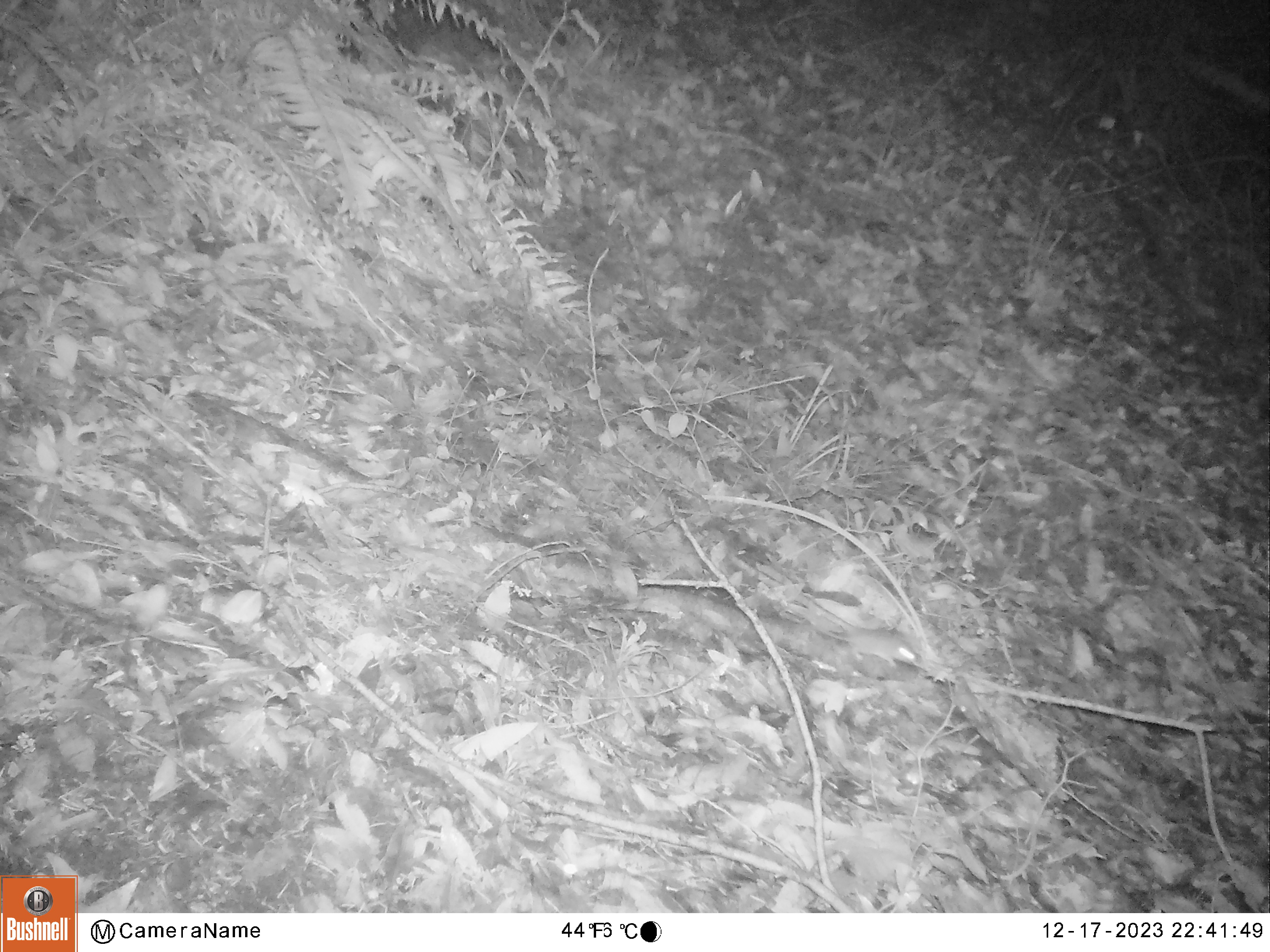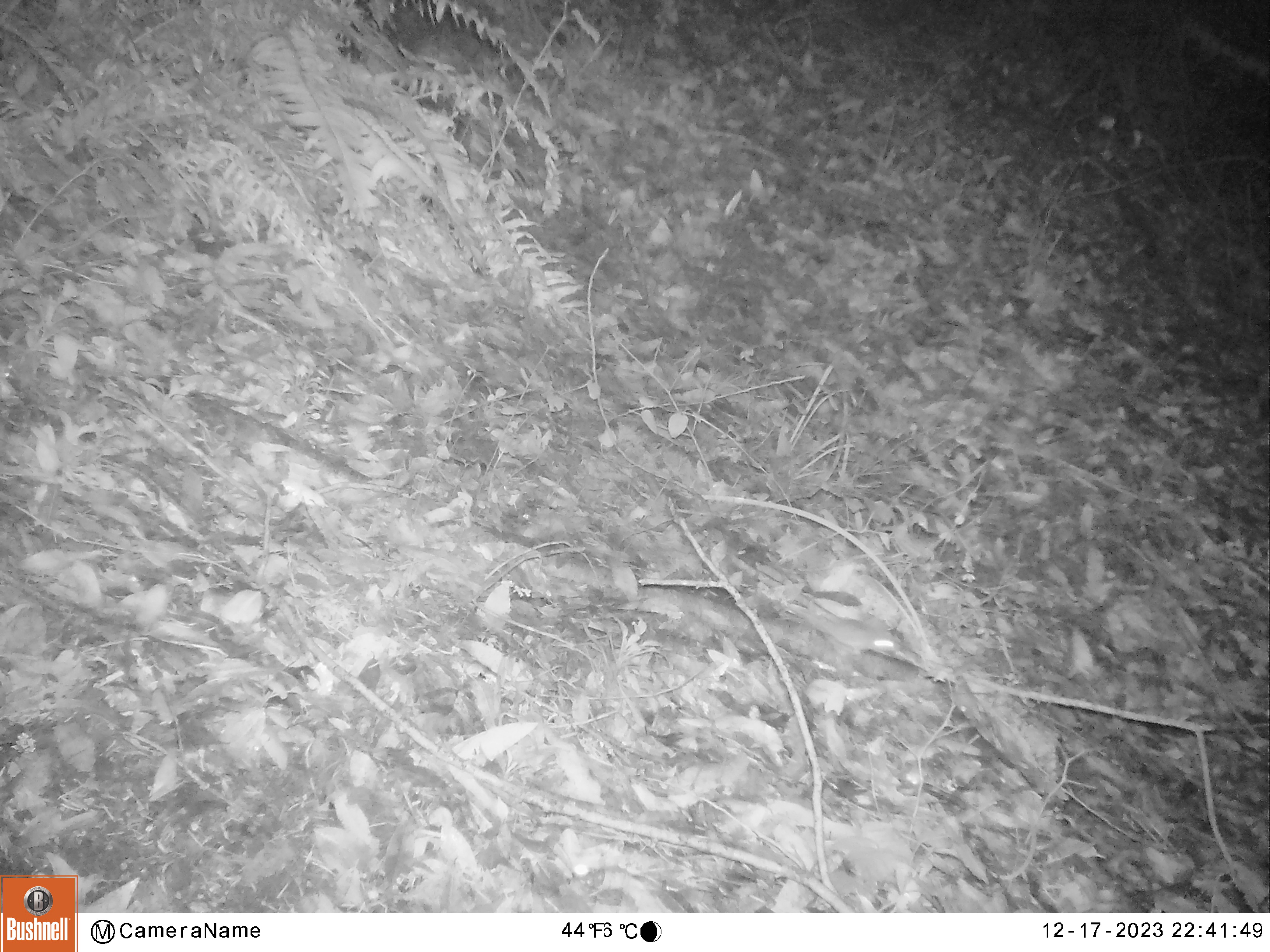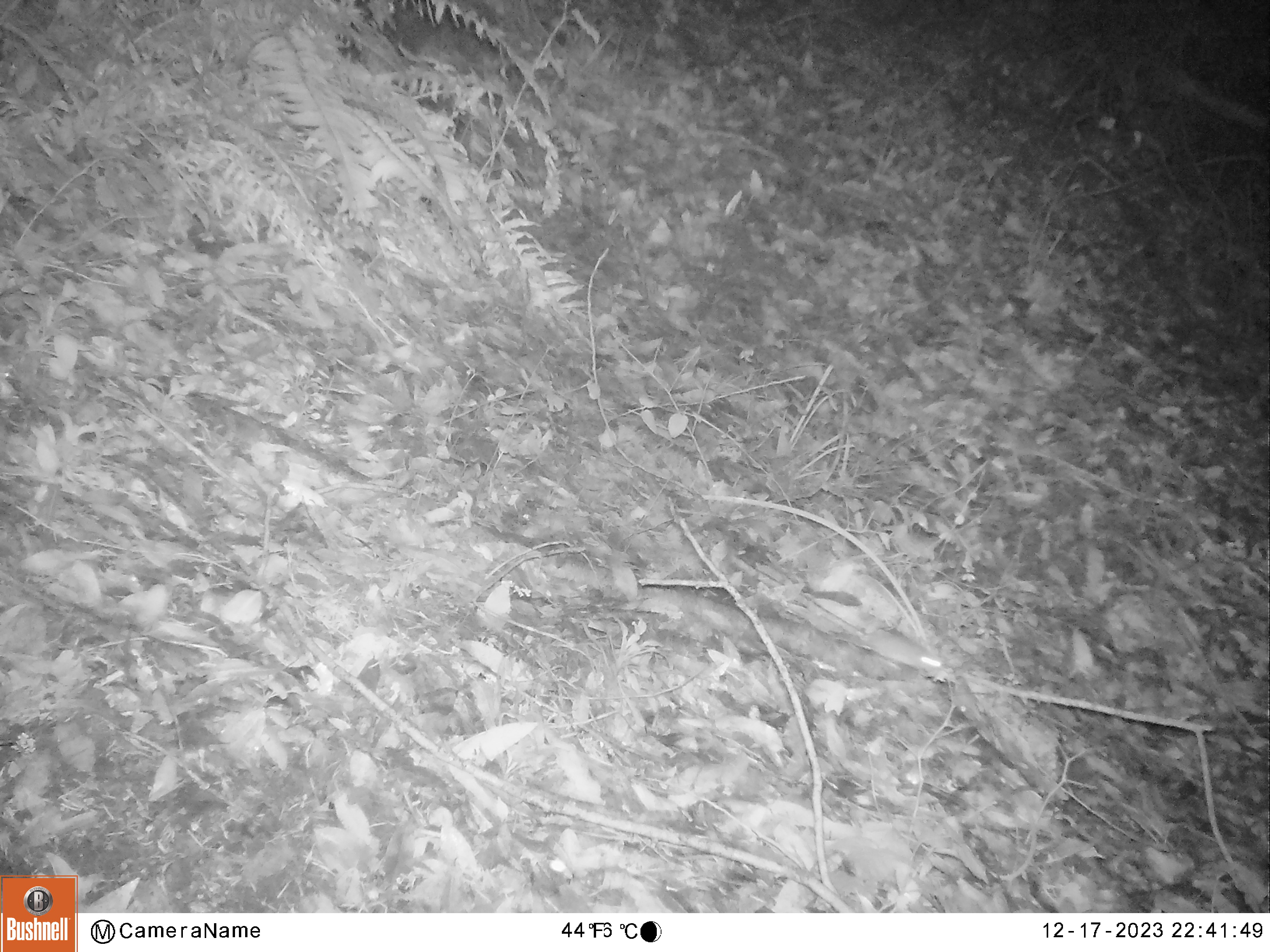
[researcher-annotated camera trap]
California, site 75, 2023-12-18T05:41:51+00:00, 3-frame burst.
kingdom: Animalia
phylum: Chordata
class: Mammalia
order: Rodentia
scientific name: Rodentia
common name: mouse or rat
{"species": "mouse or rat (Rodentia)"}